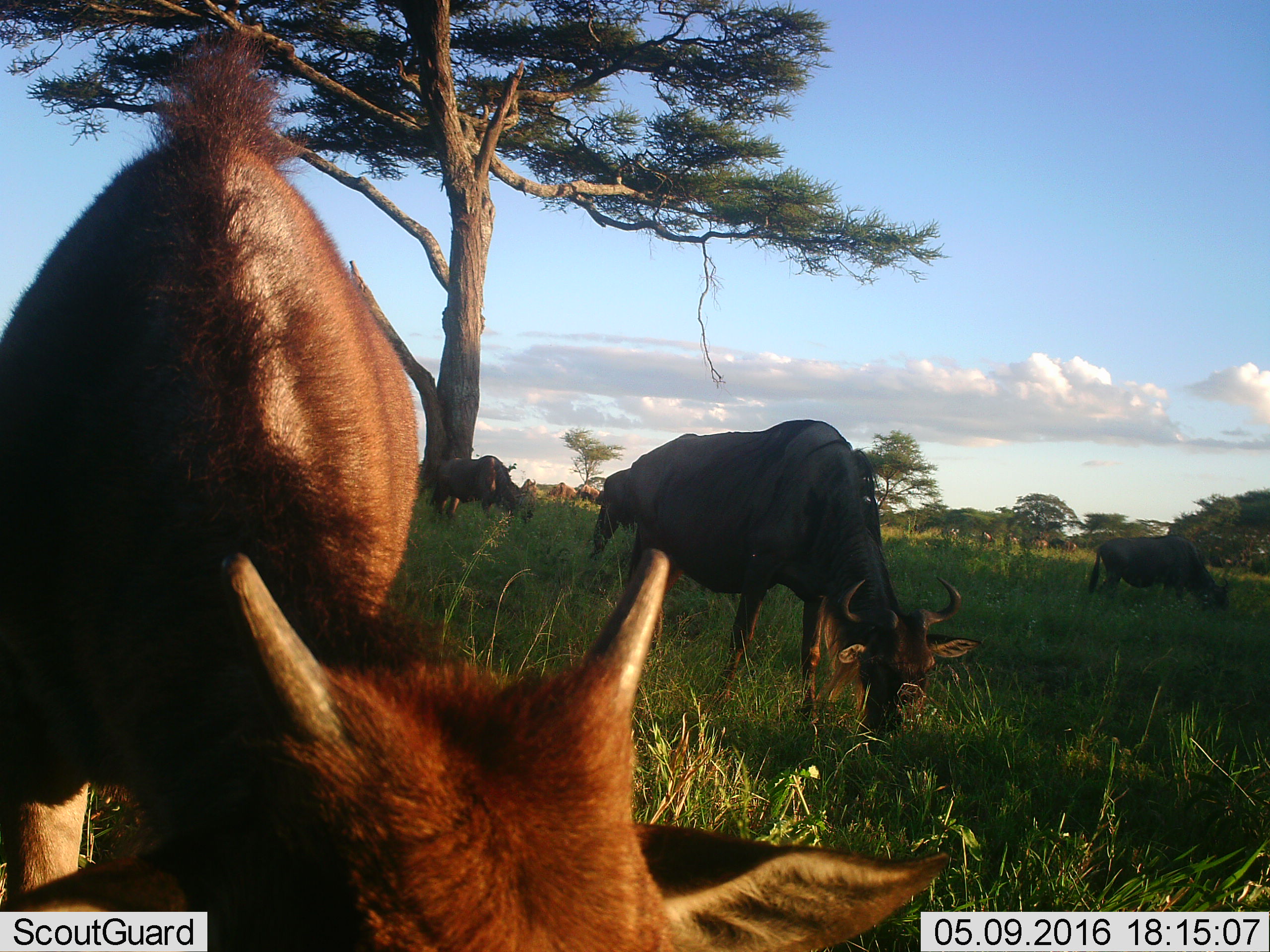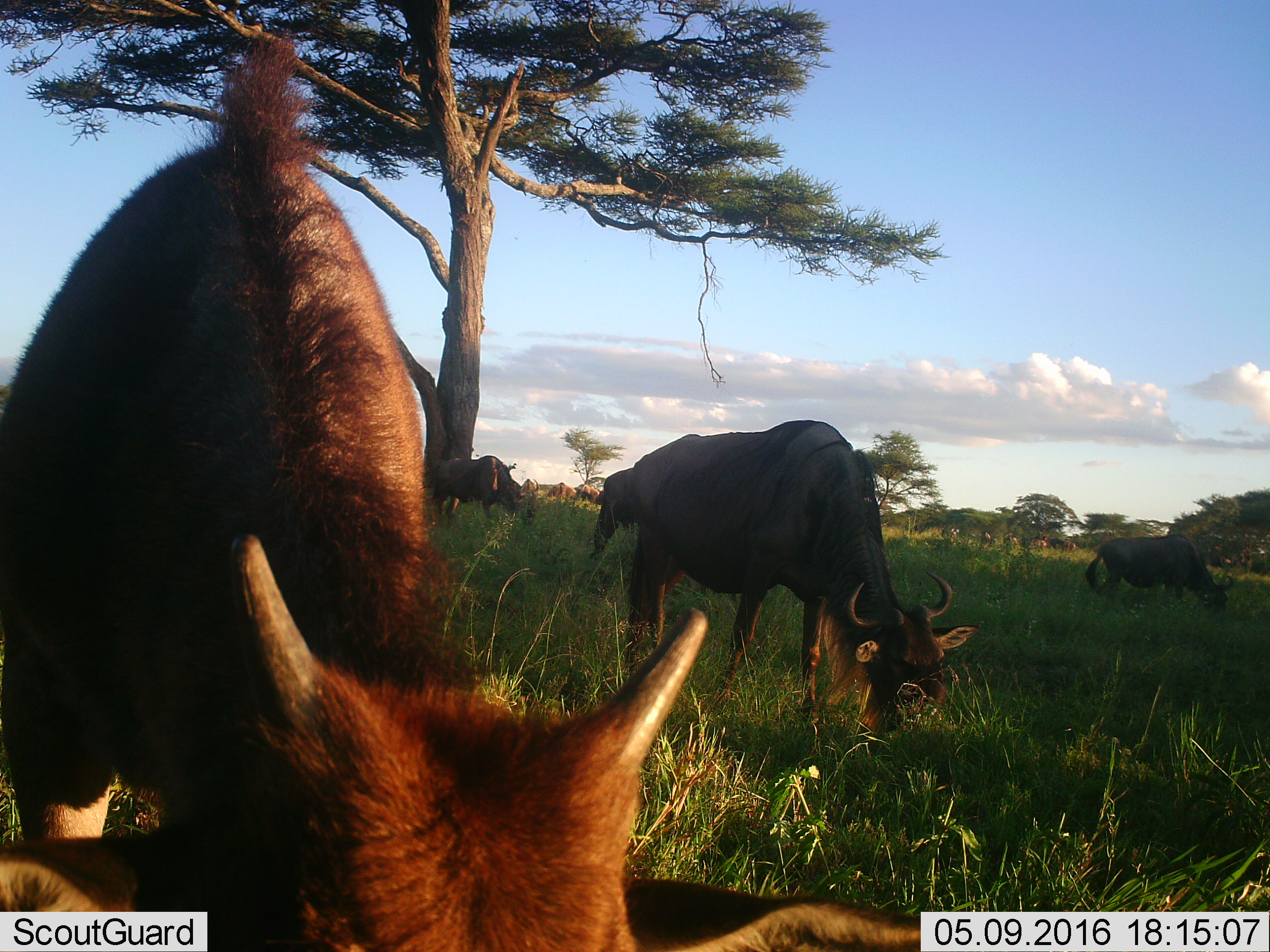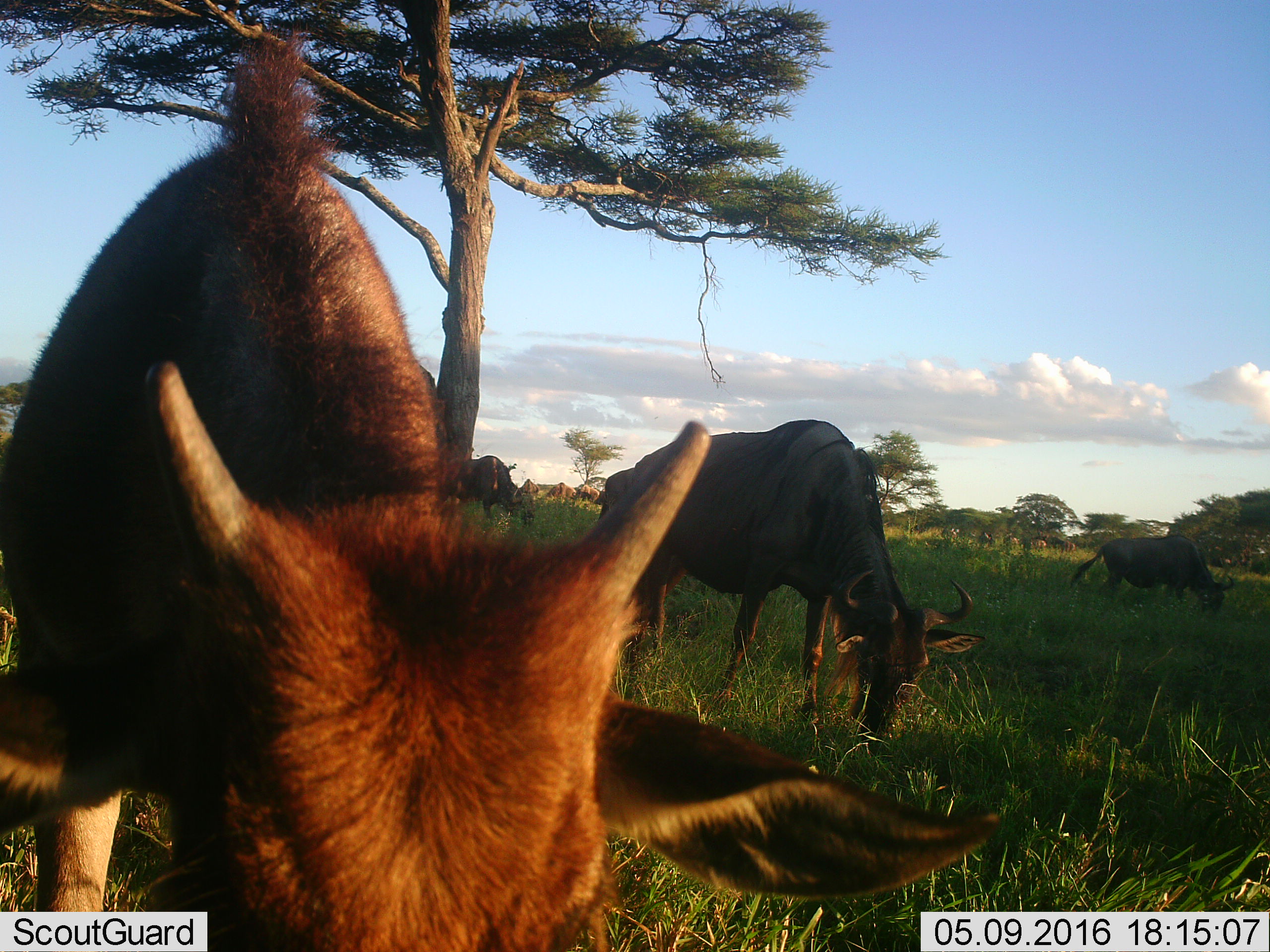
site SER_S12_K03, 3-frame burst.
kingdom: Animalia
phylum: Chordata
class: Mammalia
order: Artiodactyla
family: Bovidae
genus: Connochaetes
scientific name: Connochaetes taurinus taurinus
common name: blue wildebeest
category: wildebeestblue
Wildebeestblue (blue wildebeest) (Connochaetes taurinus taurinus), count 11-50. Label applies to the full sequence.